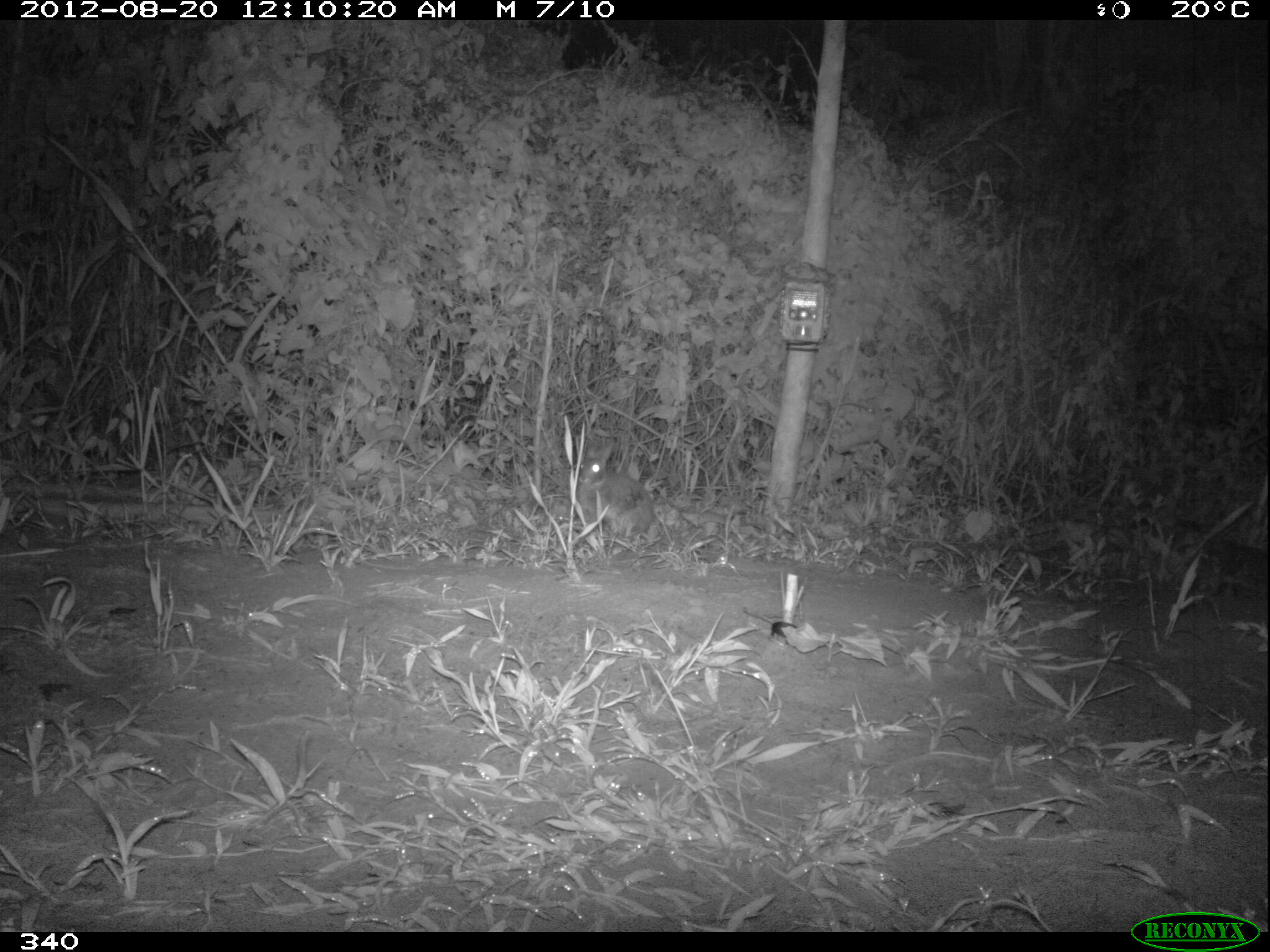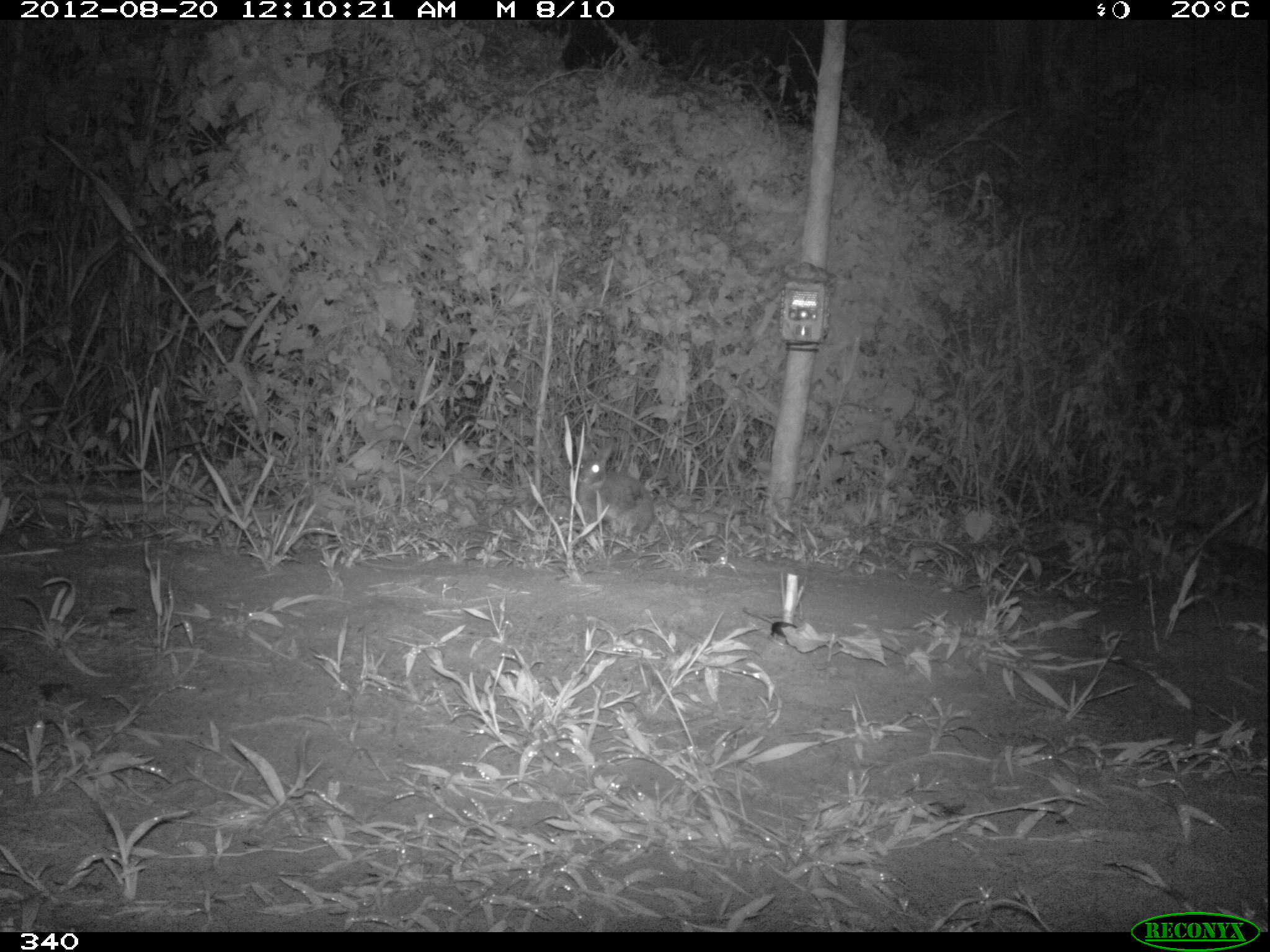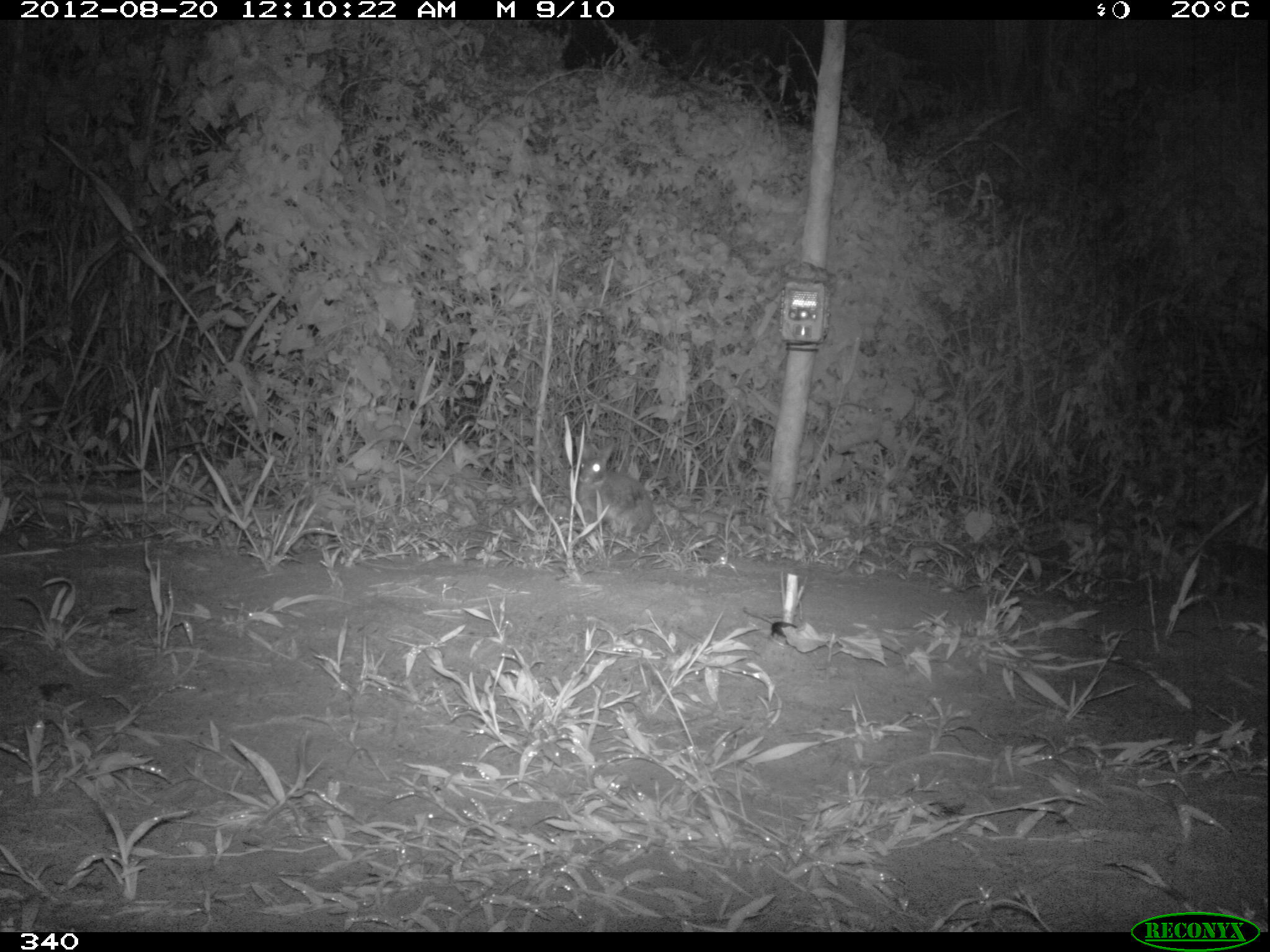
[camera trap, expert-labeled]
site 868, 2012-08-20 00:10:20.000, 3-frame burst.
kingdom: Animalia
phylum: Chordata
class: Mammalia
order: Lagomorpha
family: Leporidae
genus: Sylvilagus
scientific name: Sylvilagus brasiliensis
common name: tapeti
Sylvilagus brasiliensis (tapeti).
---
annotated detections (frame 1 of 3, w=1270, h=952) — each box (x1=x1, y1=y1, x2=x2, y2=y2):
sylvilagus brasiliensis: (x1=576, y1=438, x2=652, y2=539)